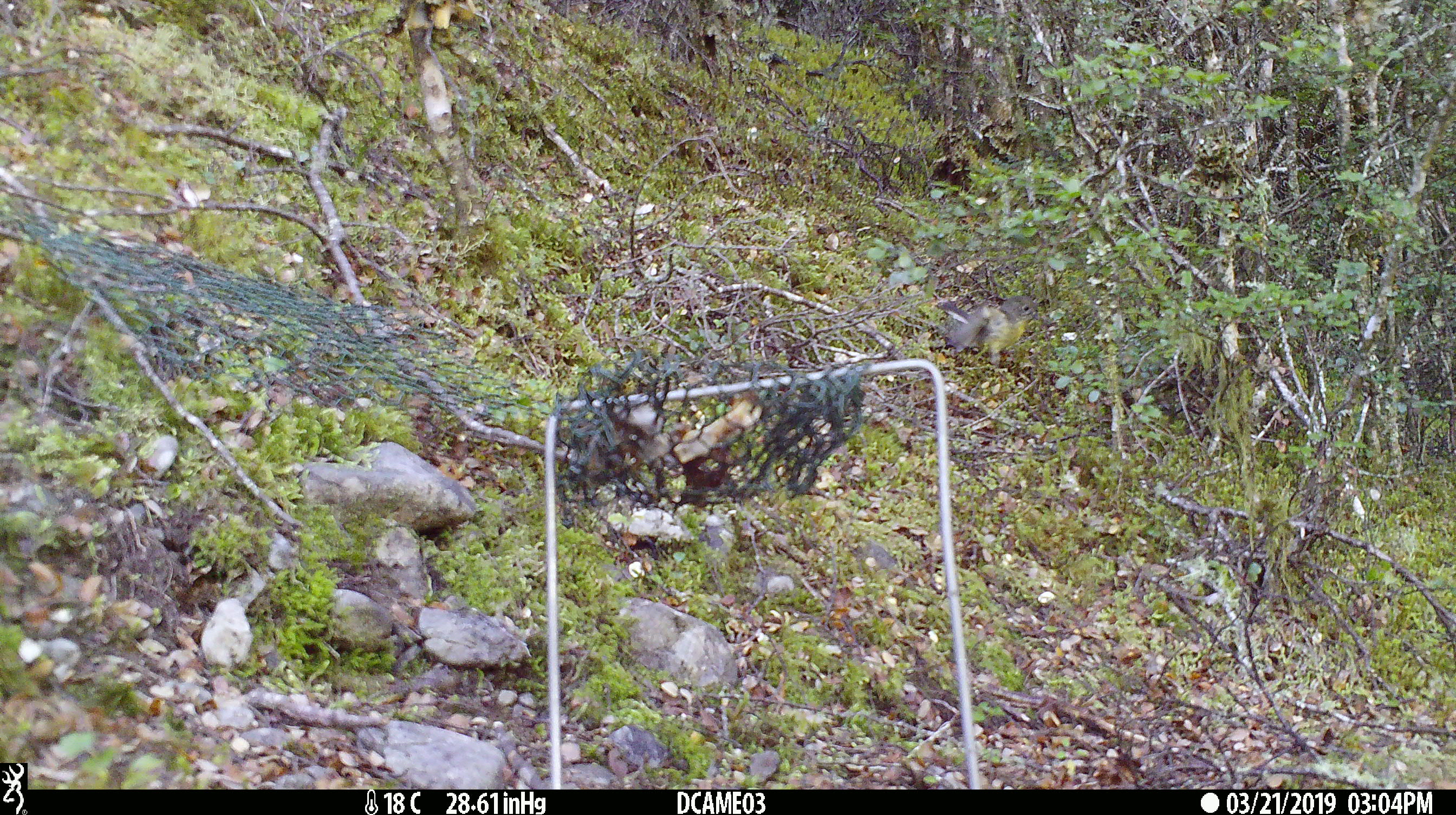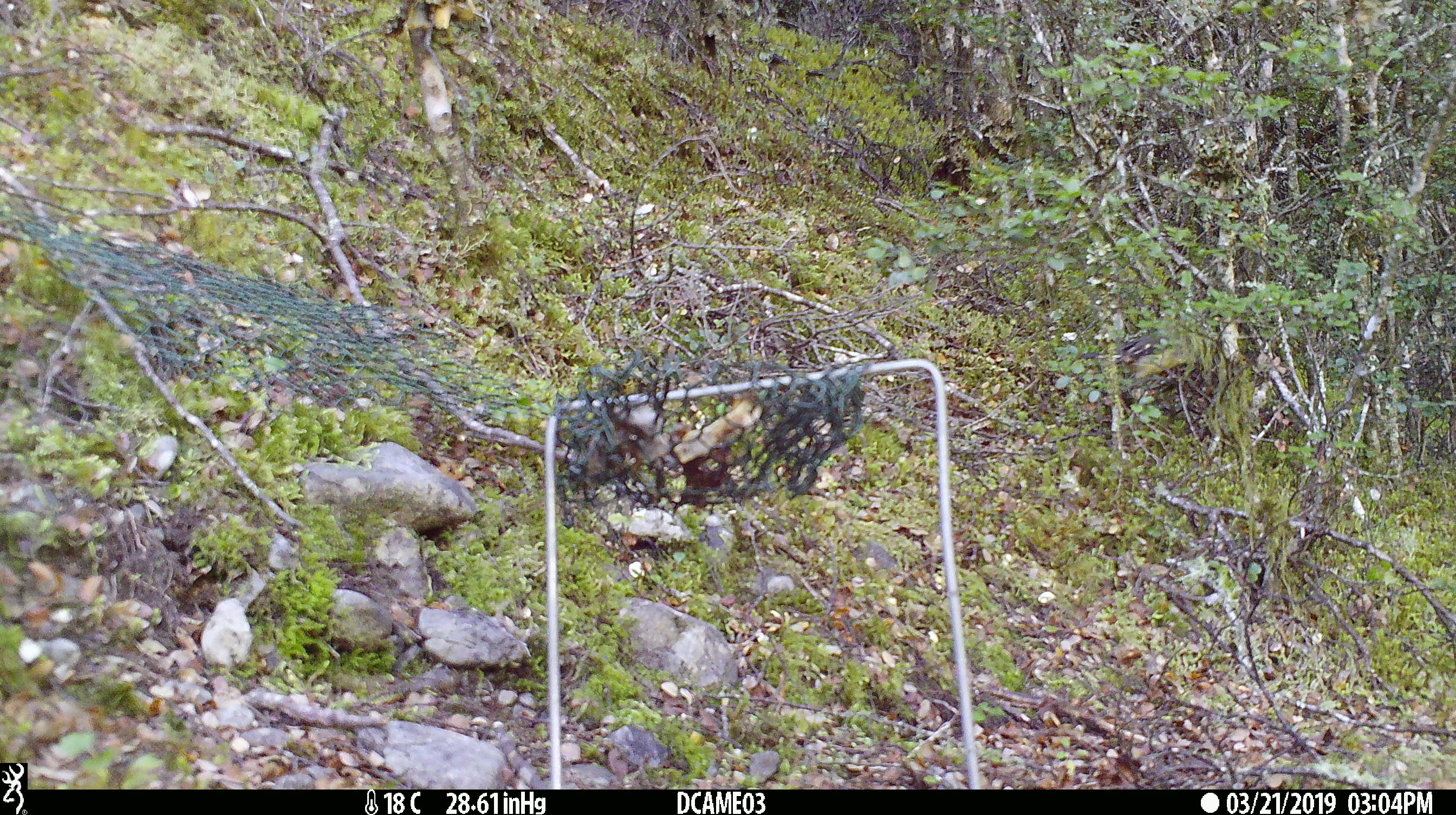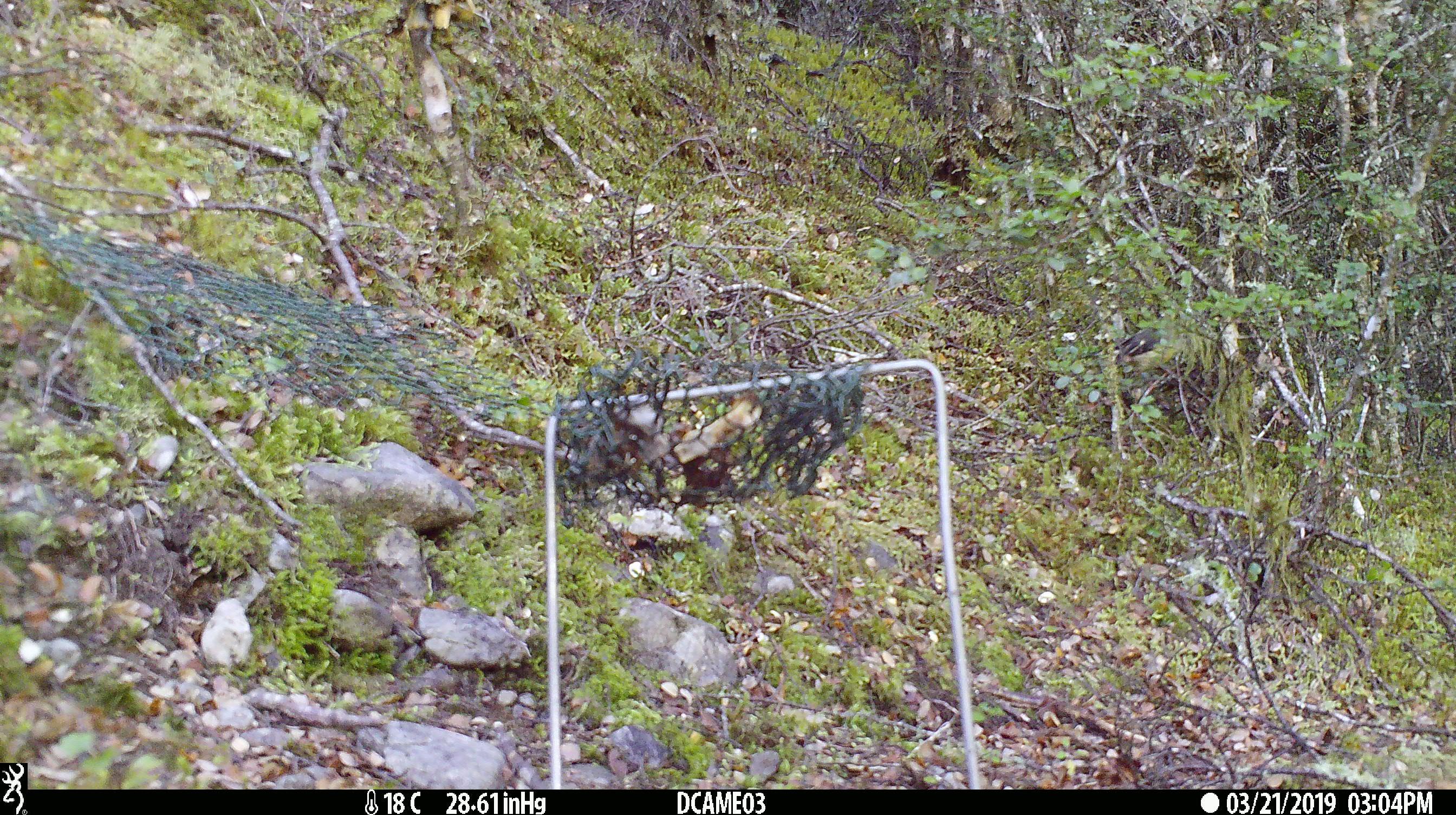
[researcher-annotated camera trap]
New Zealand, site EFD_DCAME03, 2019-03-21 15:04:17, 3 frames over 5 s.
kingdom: Animalia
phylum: Chordata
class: Aves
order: Passeriformes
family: Petroicidae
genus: Petroica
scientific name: Petroica australis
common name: new zealand robin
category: robin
Robin (new zealand robin) (Petroica australis).